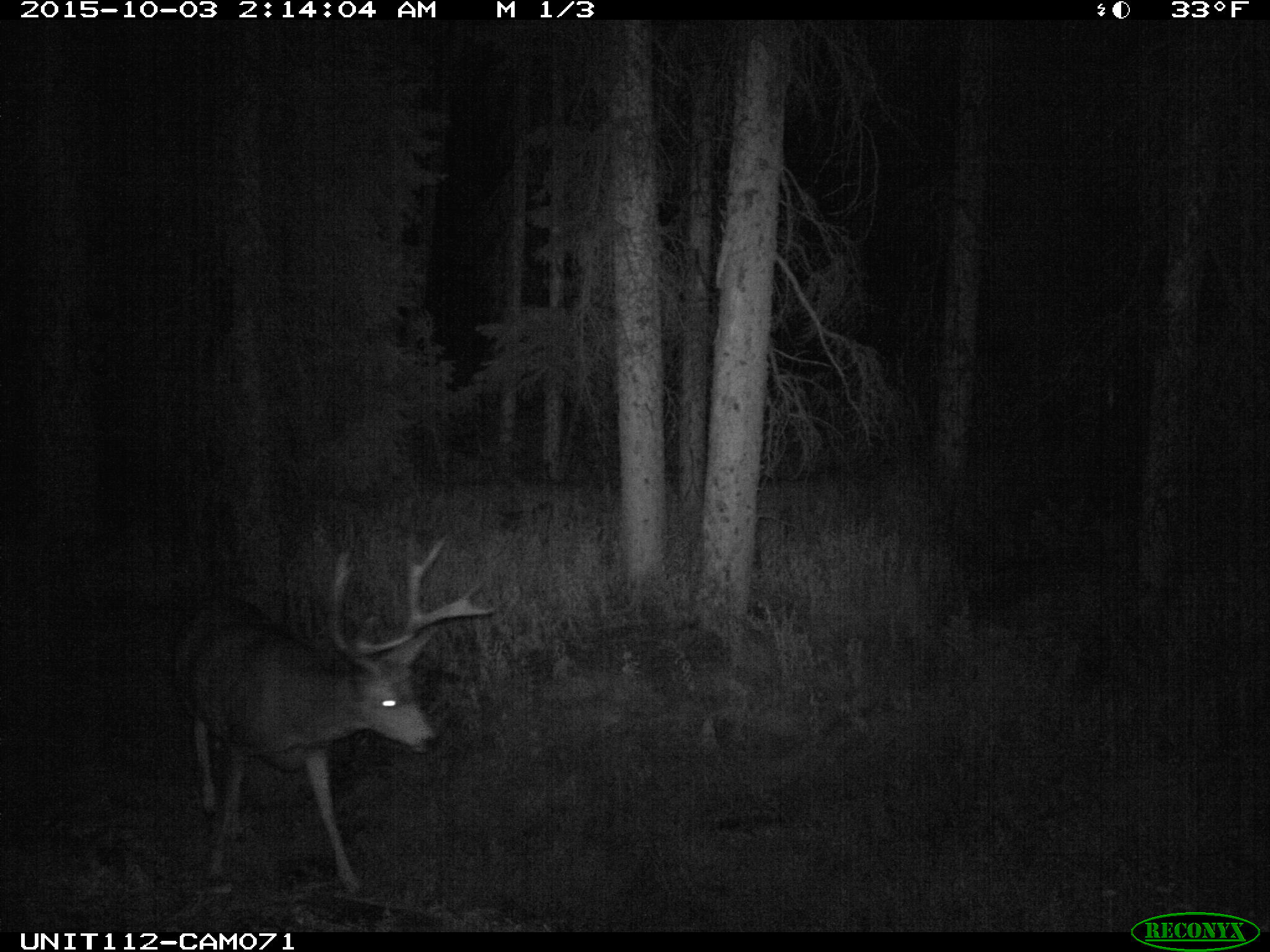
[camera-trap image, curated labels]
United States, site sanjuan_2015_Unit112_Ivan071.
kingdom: Animalia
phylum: Chordata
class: Mammalia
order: Artiodactyla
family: Cervidae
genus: Odocoileus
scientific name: Odocoileus hemionus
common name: mule deer